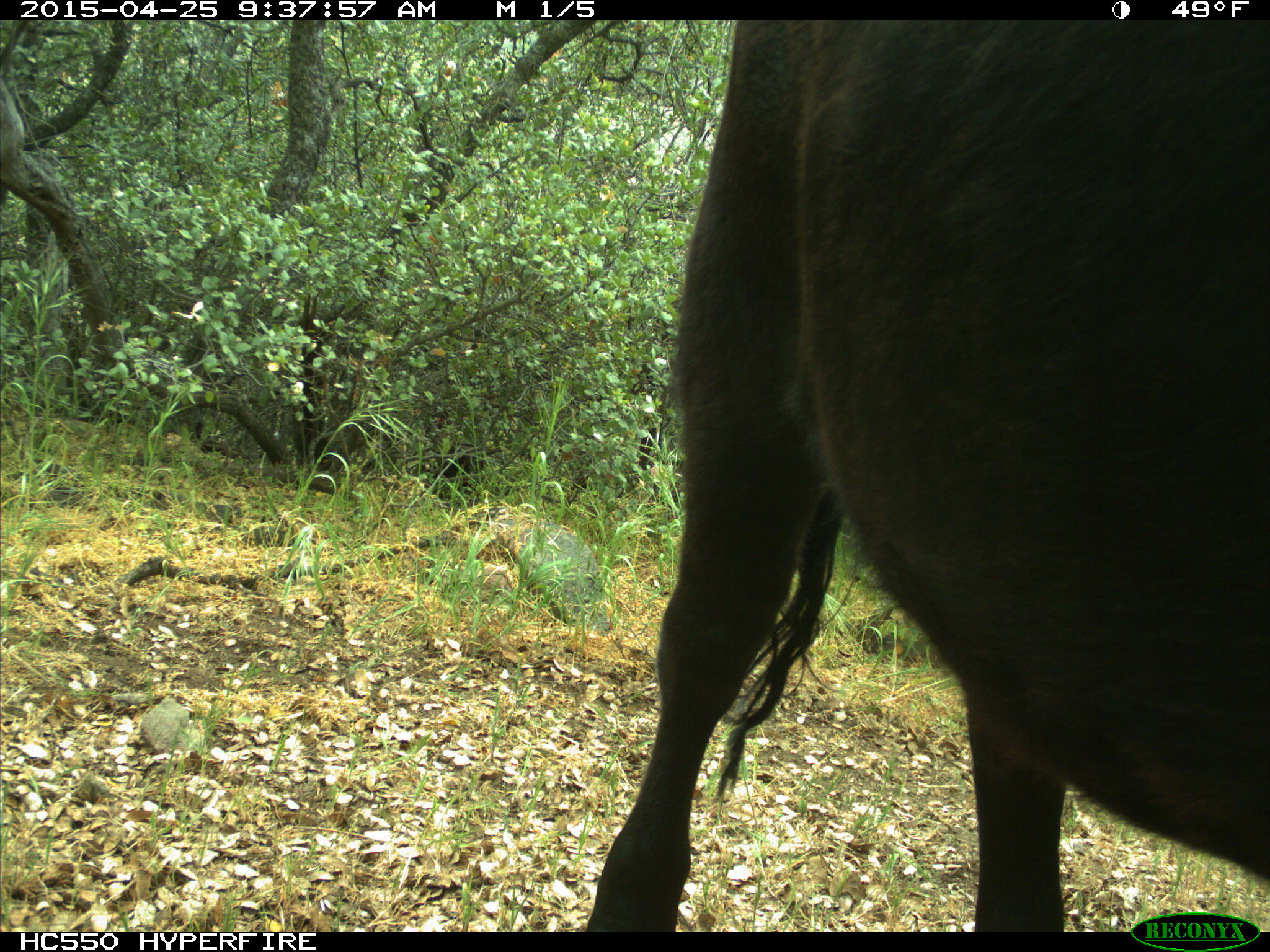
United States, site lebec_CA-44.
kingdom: Animalia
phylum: Chordata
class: Mammalia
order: Artiodactyla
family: Suidae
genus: Sus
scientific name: Sus scrofa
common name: wild boar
Sus scrofa (wild boar).